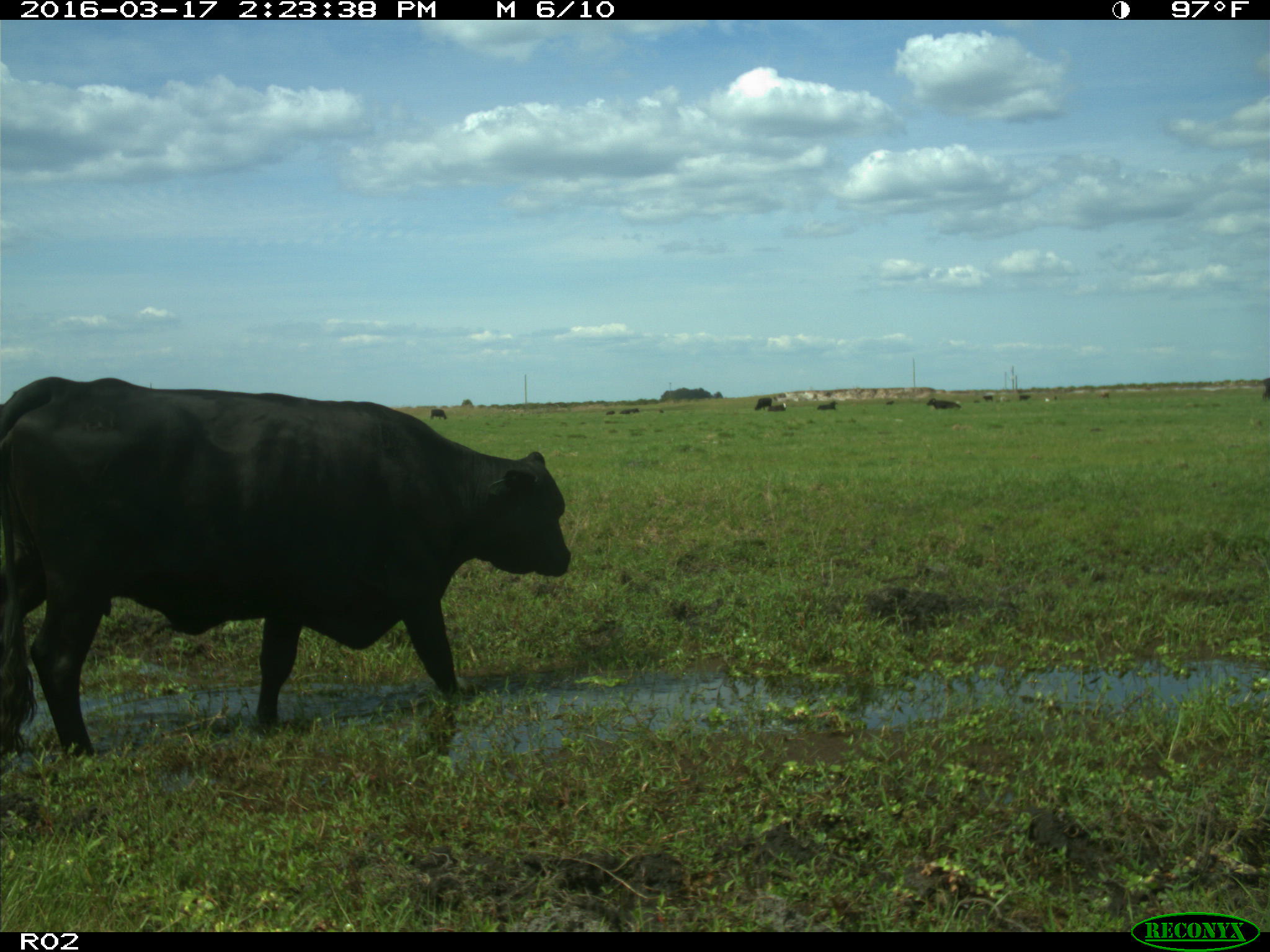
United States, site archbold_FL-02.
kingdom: Animalia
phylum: Chordata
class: Mammalia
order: Artiodactyla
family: Bovidae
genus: Bos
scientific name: Bos taurus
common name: domestic cow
Bos taurus (domestic cow).